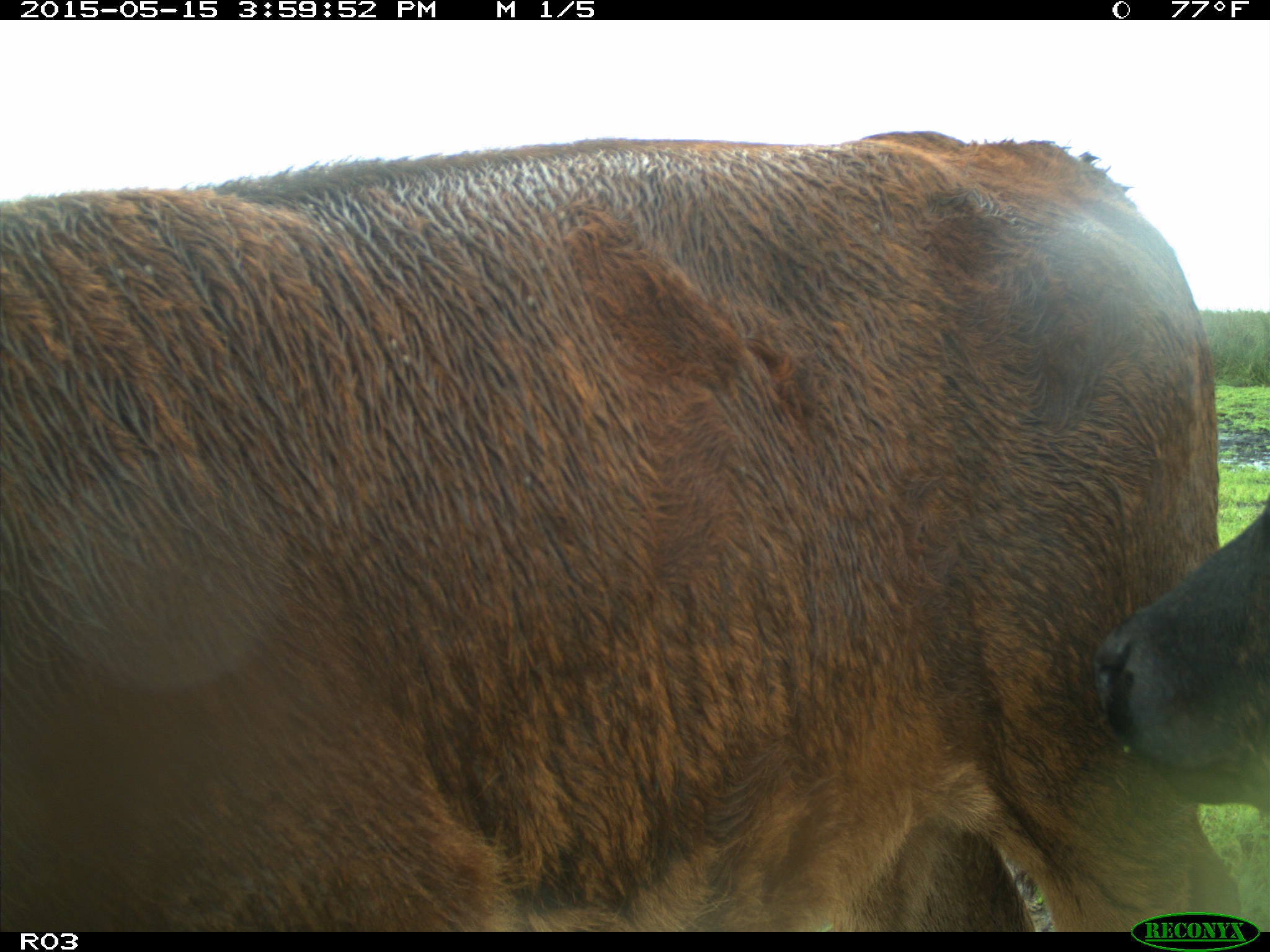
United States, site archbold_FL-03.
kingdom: Animalia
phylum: Chordata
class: Mammalia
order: Artiodactyla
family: Bovidae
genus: Bos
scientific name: Bos taurus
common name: domestic cow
Bos taurus (domestic cow).